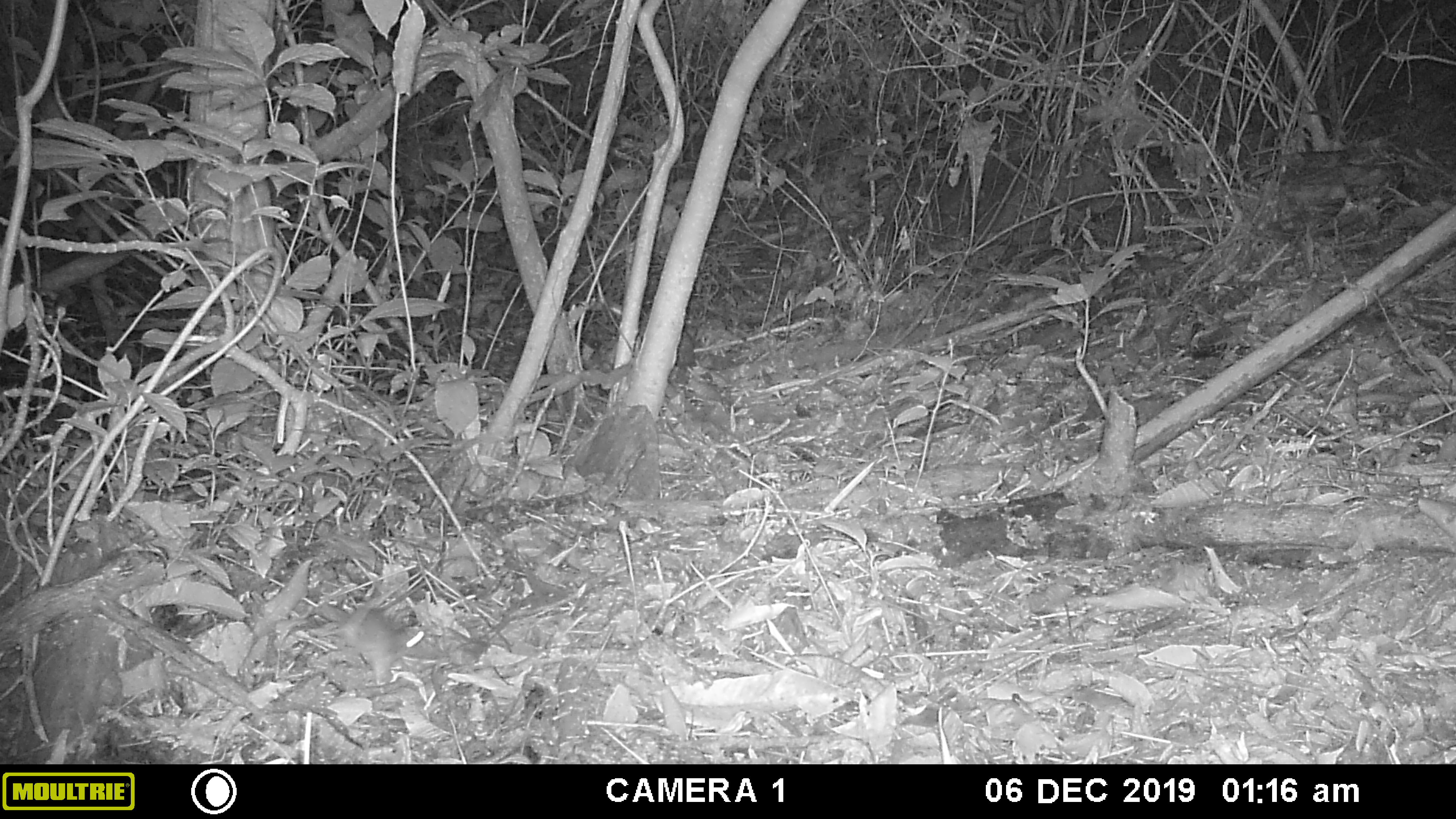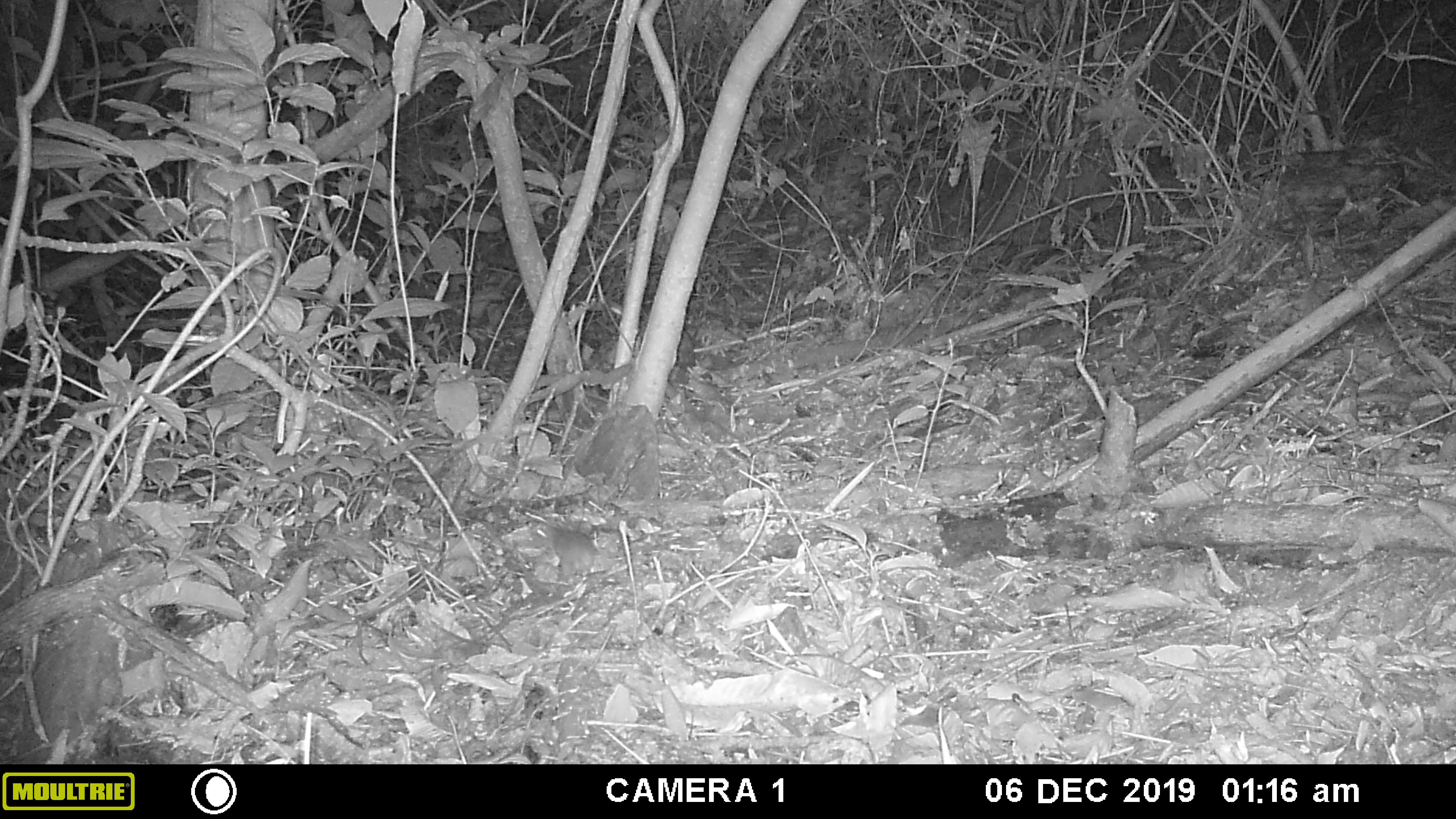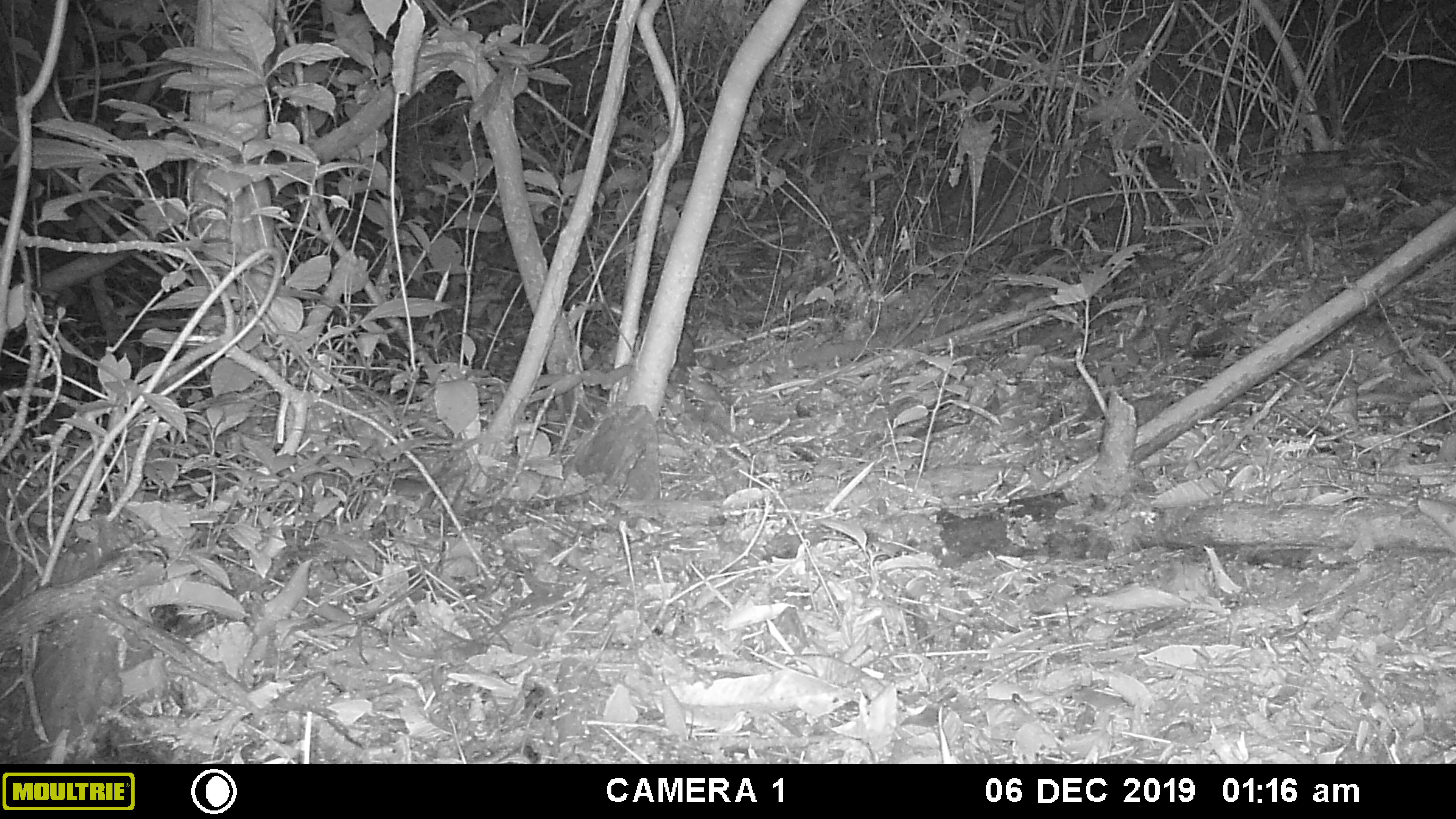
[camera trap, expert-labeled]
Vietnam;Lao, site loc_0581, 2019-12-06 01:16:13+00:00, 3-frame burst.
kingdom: Animalia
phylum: Chordata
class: Mammalia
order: Rodentia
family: Muridae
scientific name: Muridae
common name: old-world mice and rats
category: unidentified murid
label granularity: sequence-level